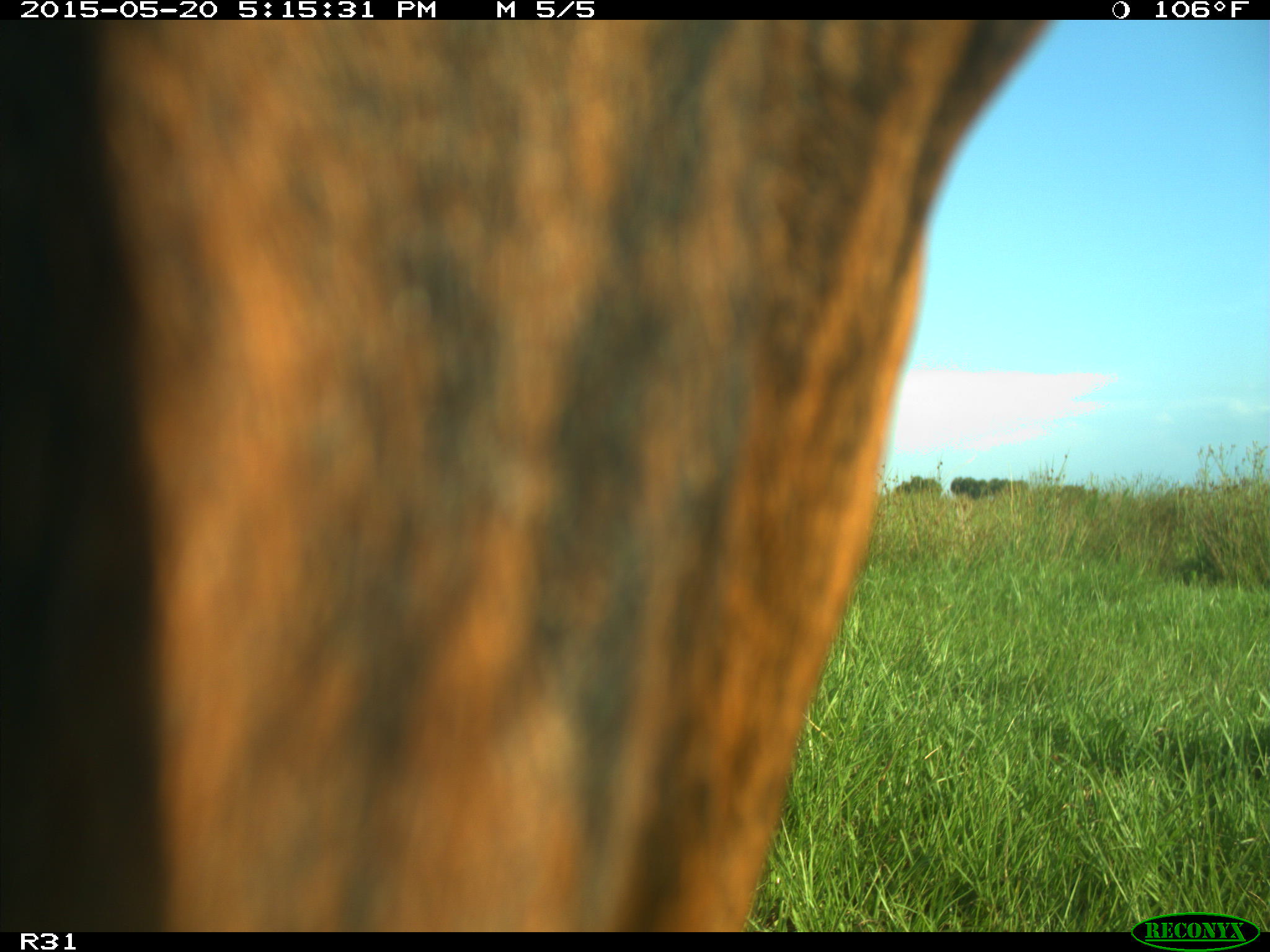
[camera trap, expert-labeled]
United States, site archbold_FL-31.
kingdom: Animalia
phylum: Chordata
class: Mammalia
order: Artiodactyla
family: Bovidae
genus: Bos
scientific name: Bos taurus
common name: domestic cow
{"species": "Bos taurus (domestic cow)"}